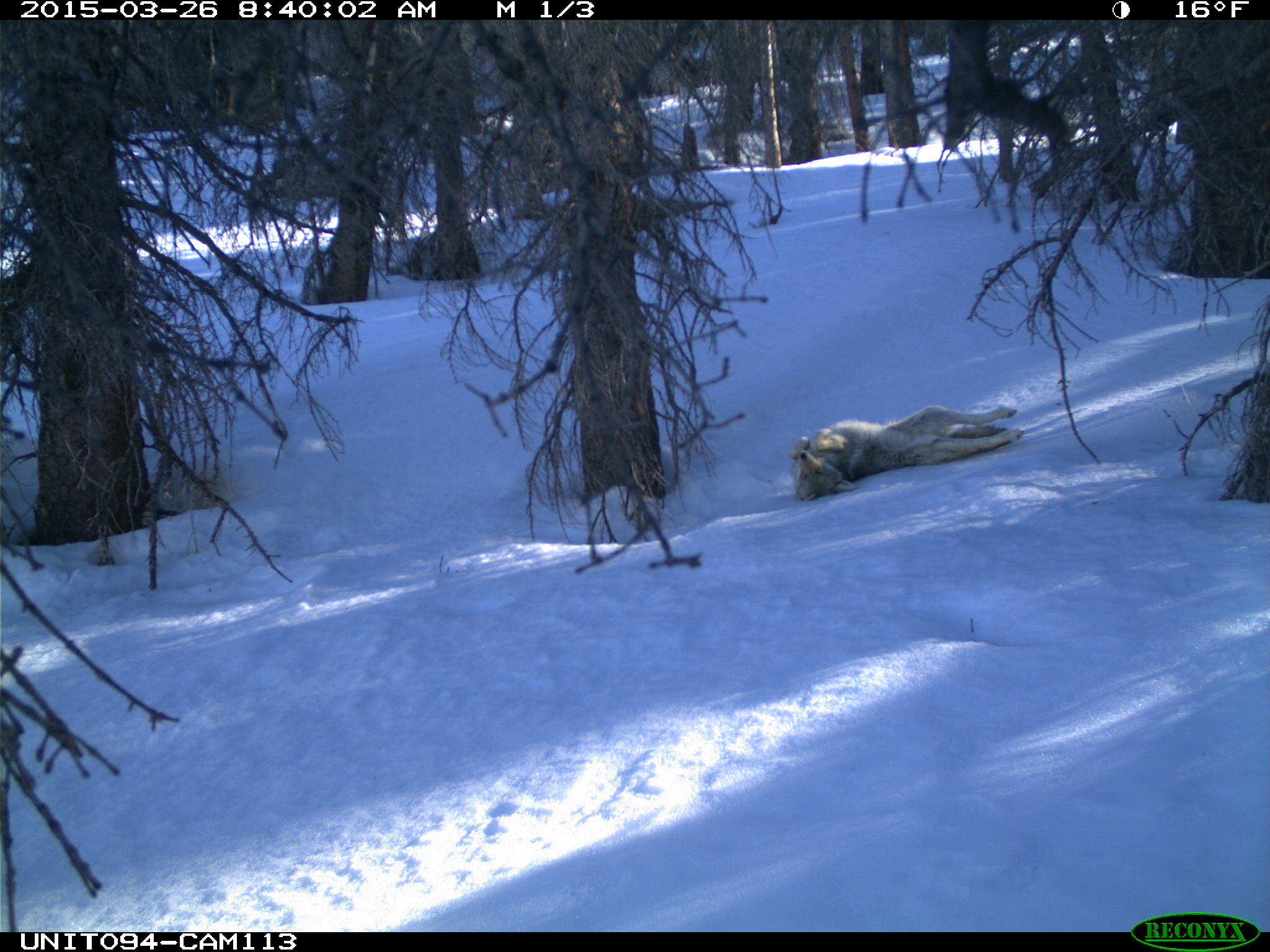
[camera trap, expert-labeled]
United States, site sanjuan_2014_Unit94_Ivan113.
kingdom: Animalia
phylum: Chordata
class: Mammalia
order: Carnivora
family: Canidae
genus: Canis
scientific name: Canis latrans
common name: coyote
Canis latrans (coyote).